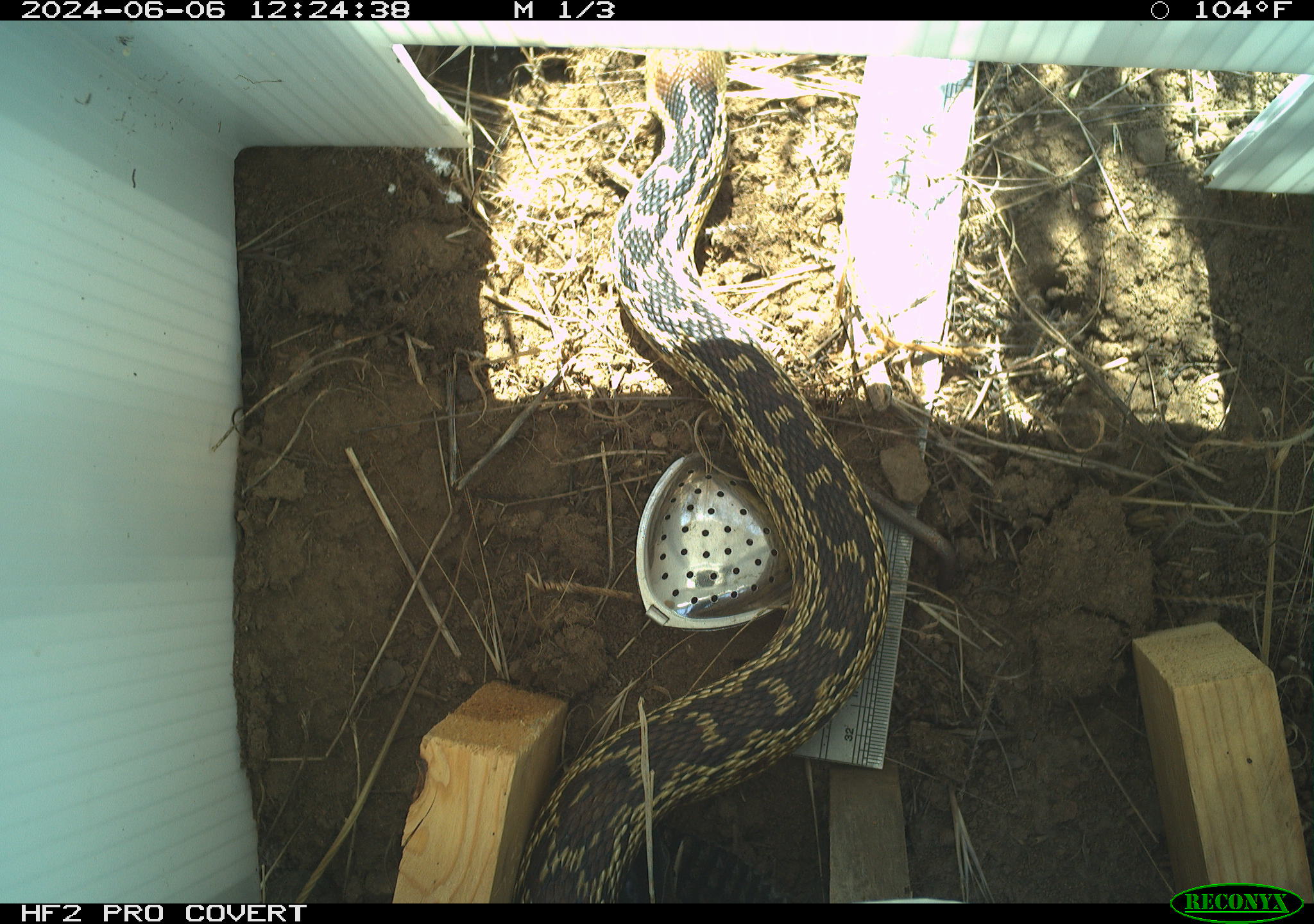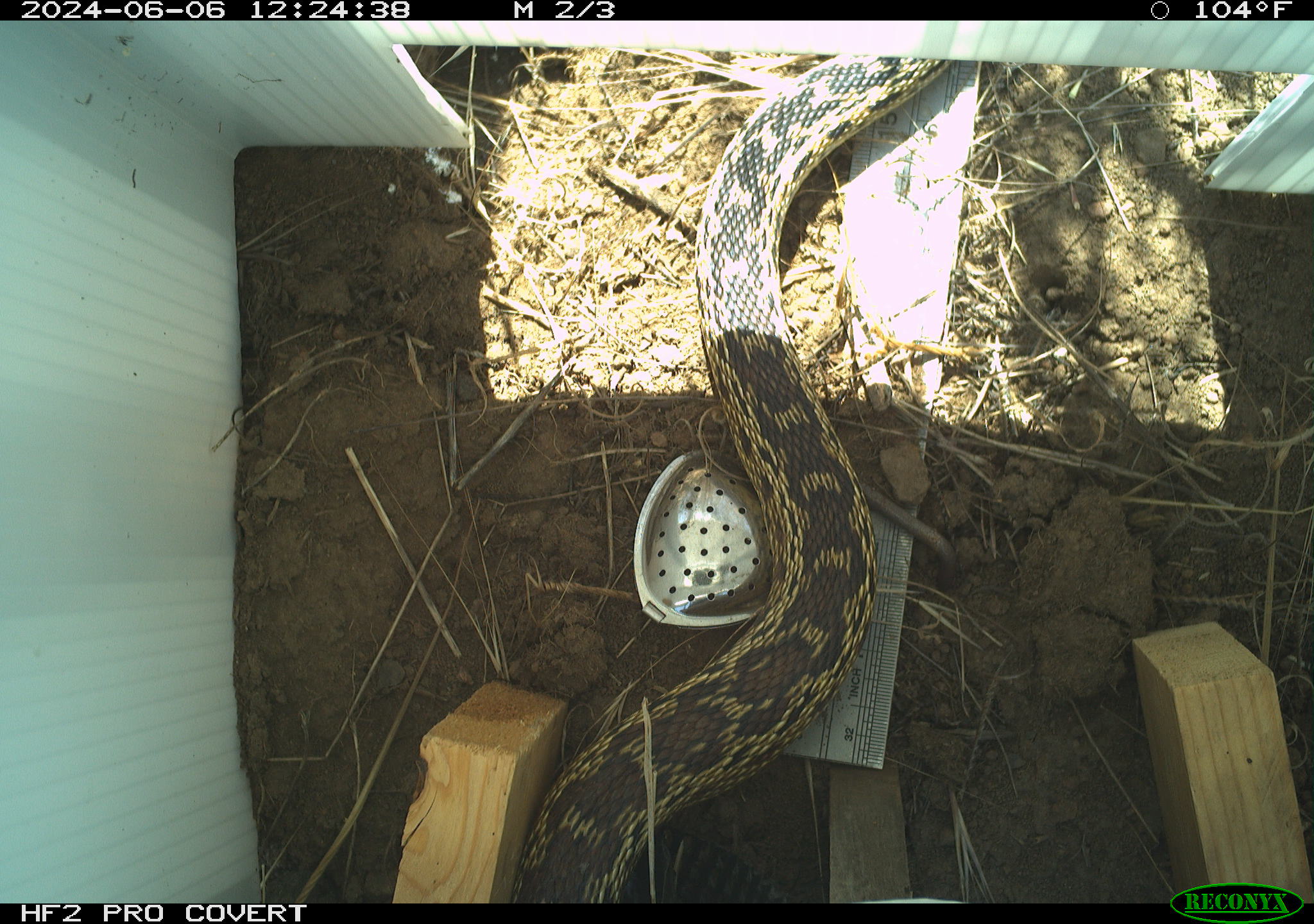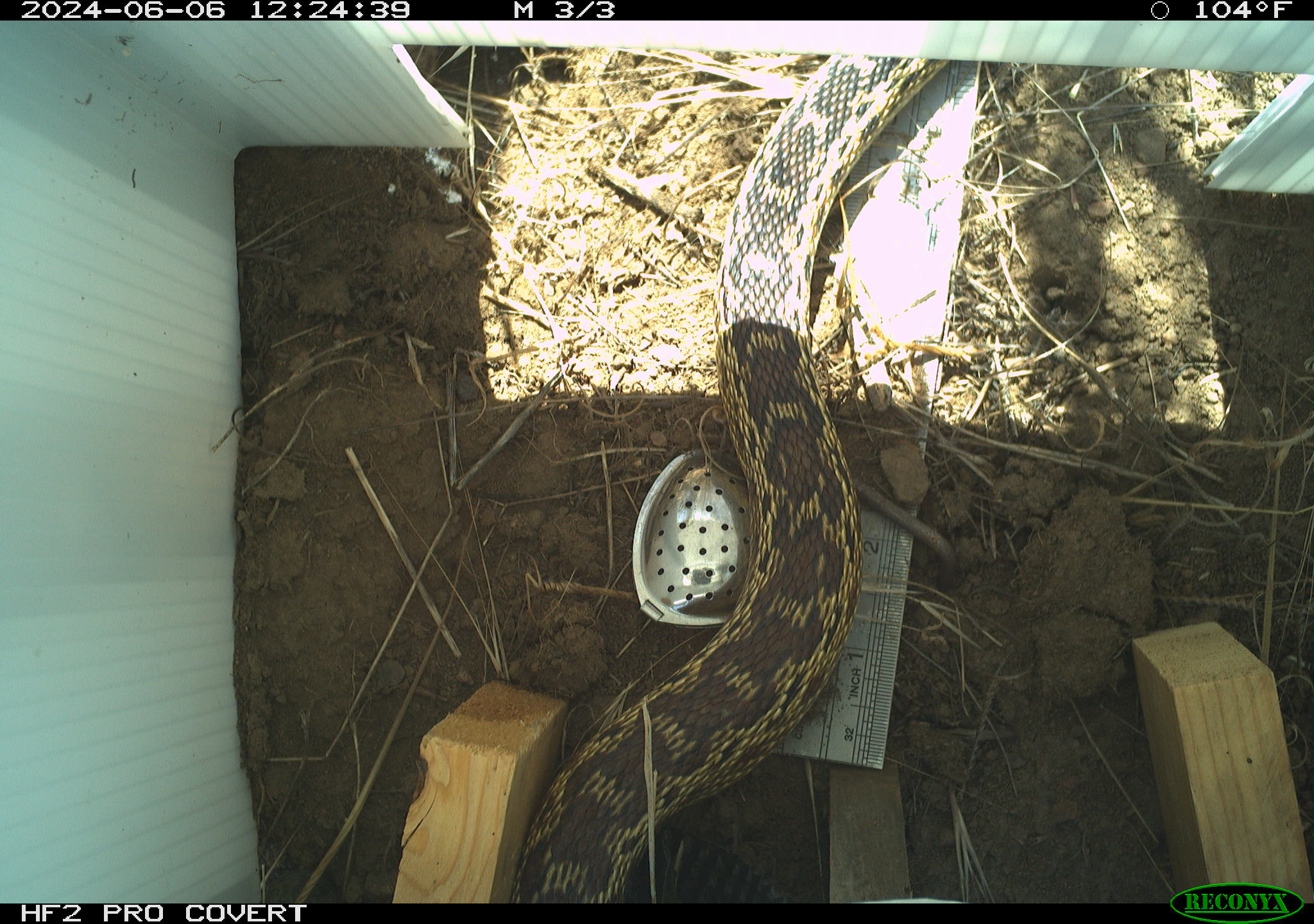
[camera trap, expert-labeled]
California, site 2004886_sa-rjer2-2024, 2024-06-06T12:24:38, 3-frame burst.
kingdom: Animalia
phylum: Chordata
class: Reptilia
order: Squamata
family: Colubridae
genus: Pituophis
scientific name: Pituophis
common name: bullsnakes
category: pituophis species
Pituophis species (bullsnakes) (Pituophis).